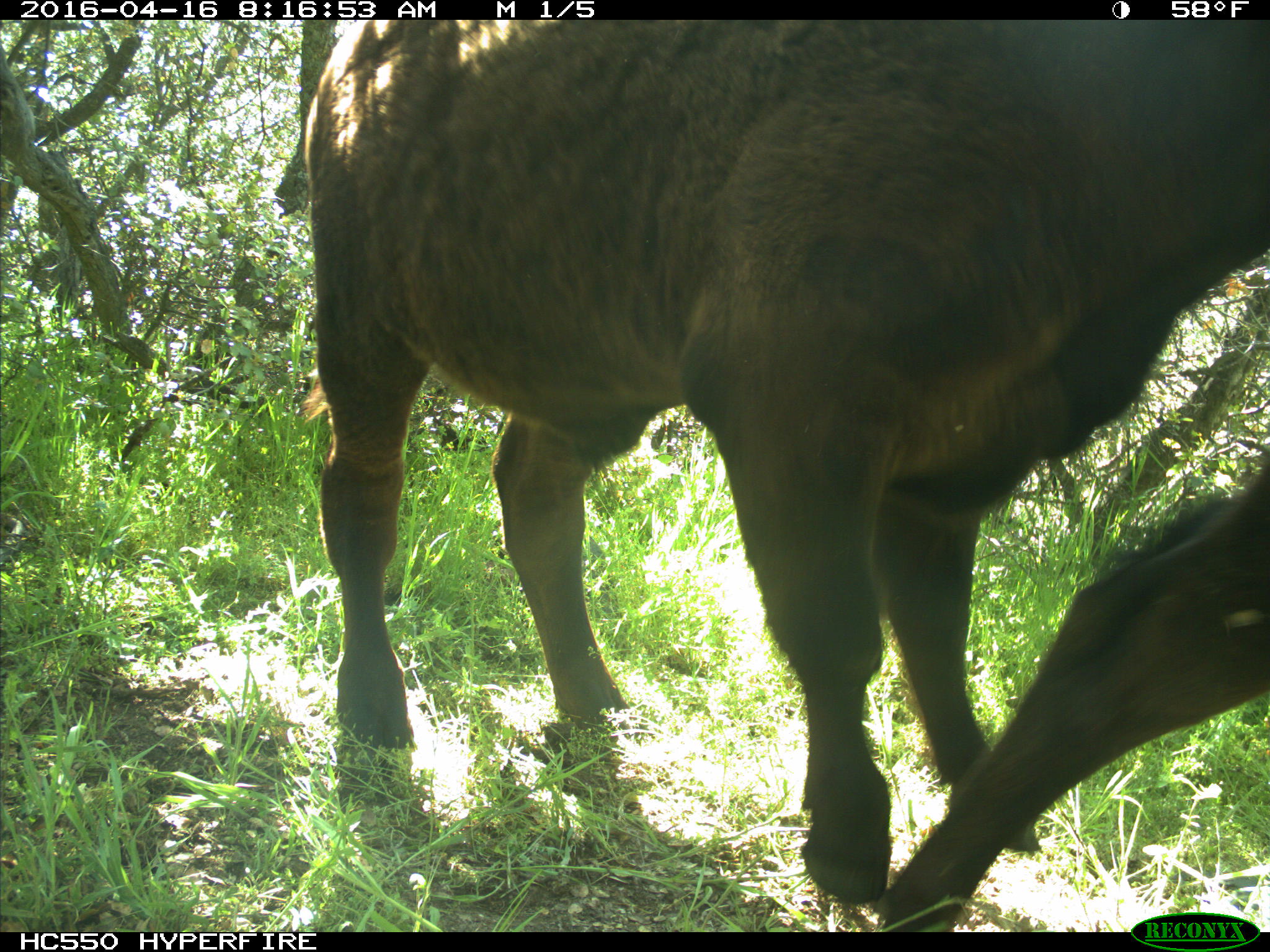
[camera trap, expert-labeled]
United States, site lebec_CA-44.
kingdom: Animalia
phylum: Chordata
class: Mammalia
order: Artiodactyla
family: Bovidae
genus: Bos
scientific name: Bos taurus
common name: domestic cow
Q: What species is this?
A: Bos taurus (domestic cow).